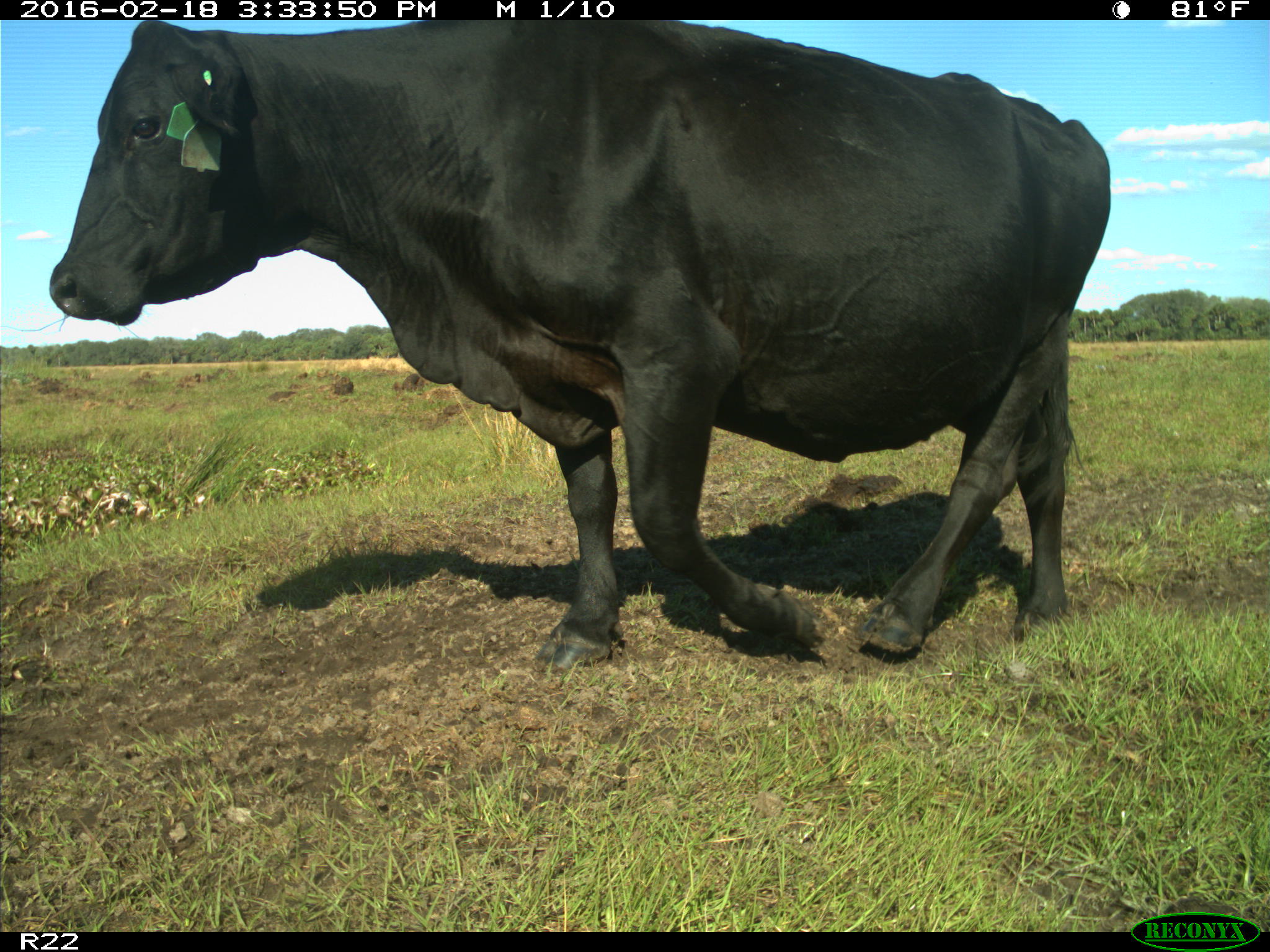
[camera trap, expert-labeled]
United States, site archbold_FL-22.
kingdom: Animalia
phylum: Chordata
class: Mammalia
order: Artiodactyla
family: Bovidae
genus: Bos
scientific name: Bos taurus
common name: domestic cow